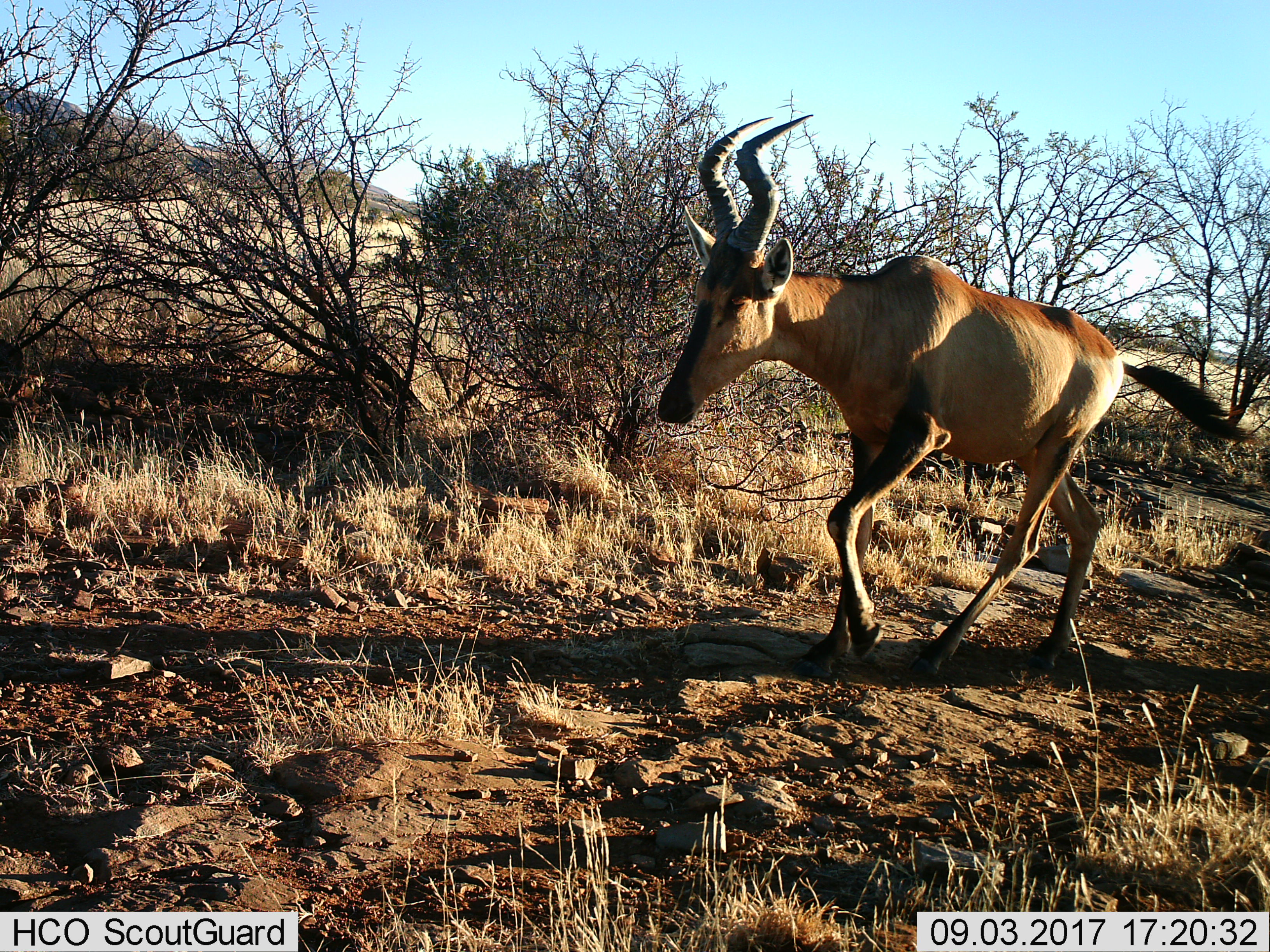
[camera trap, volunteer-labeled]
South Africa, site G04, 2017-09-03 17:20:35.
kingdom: Animalia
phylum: Chordata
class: Mammalia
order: Artiodactyla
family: Bovidae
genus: Alcelaphus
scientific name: Alcelaphus buselaphus caama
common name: red hartebeest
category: hartebeestred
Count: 1.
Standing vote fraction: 0%.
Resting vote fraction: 0%.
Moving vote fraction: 100%.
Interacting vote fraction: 0%.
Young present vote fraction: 0%.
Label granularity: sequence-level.